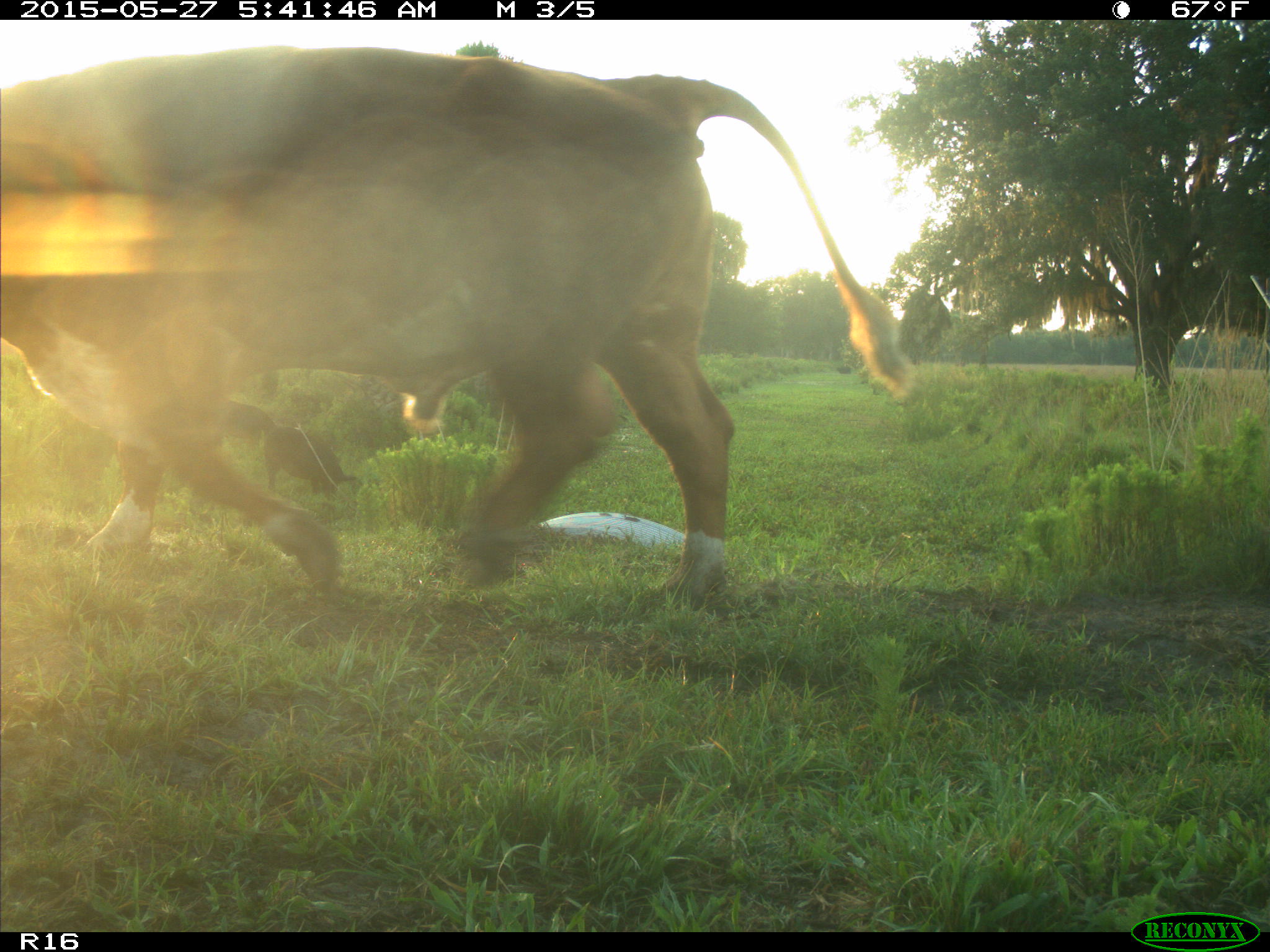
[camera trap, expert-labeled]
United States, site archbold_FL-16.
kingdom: Animalia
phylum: Chordata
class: Mammalia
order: Artiodactyla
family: Bovidae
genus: Bos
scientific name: Bos taurus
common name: domestic cow